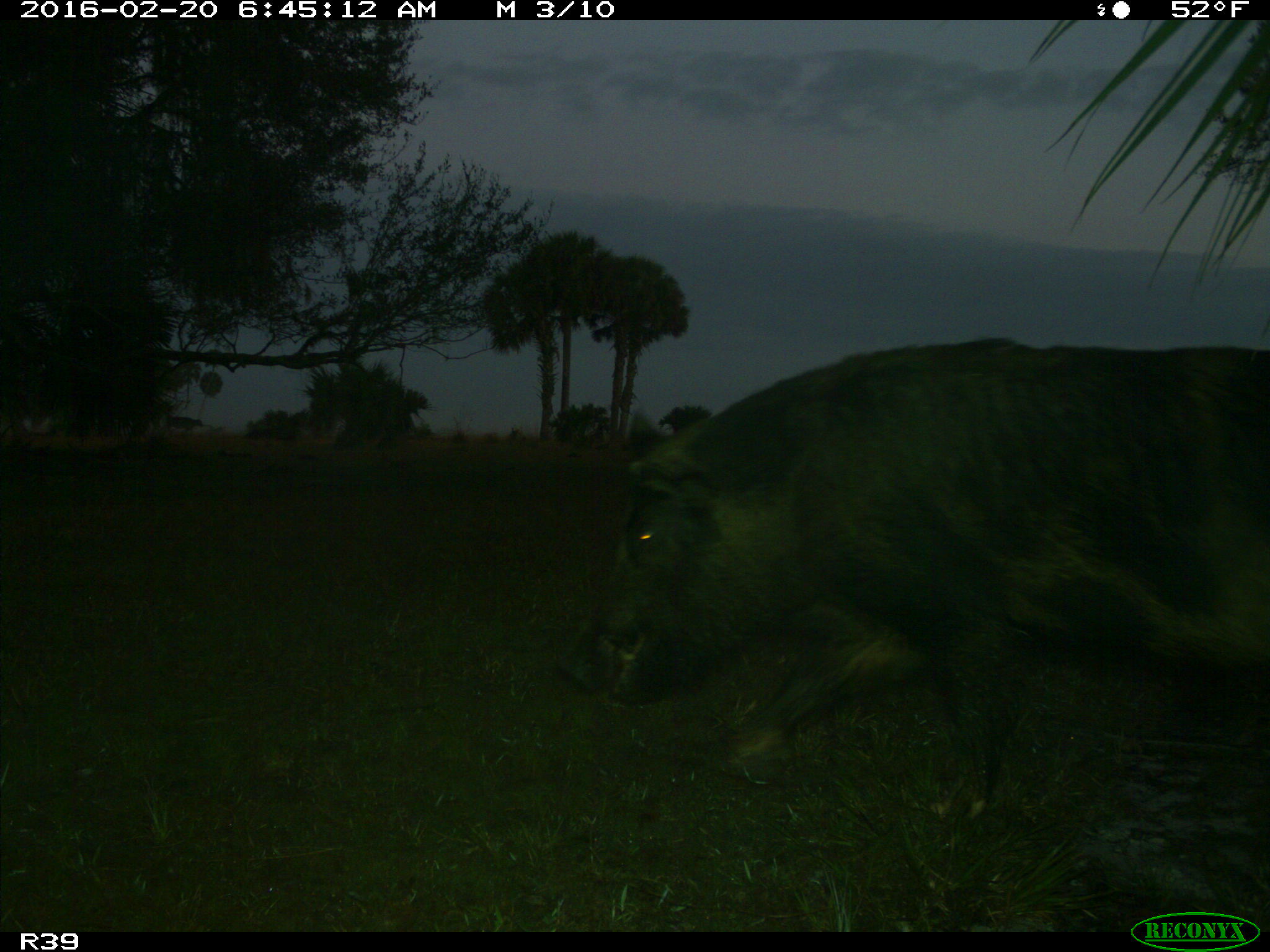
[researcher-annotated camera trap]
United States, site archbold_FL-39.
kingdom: Animalia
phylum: Chordata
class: Mammalia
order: Artiodactyla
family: Suidae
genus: Sus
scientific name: Sus scrofa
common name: wild boar